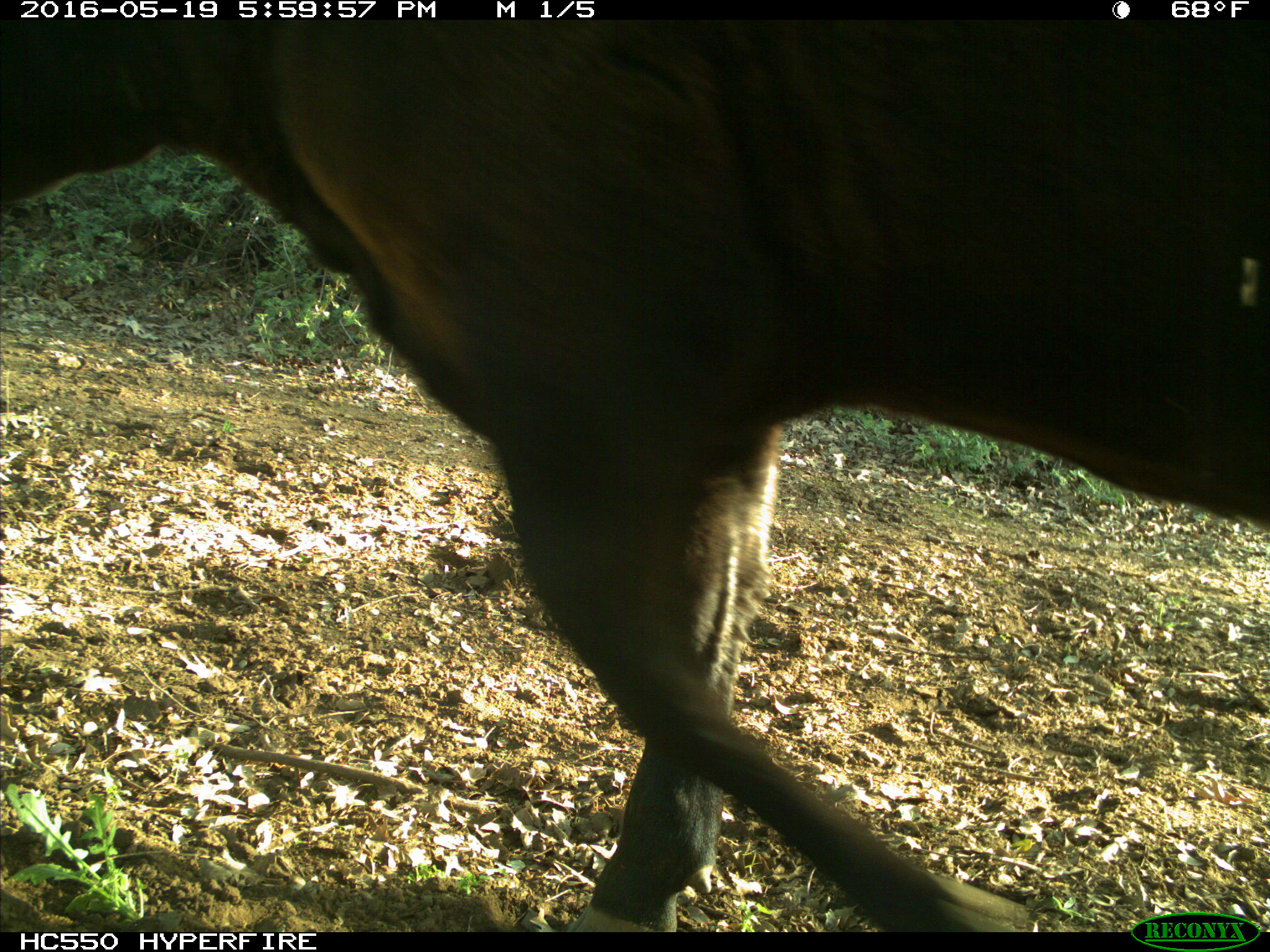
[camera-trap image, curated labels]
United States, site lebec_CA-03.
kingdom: Animalia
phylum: Chordata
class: Mammalia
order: Artiodactyla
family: Bovidae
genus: Bos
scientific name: Bos taurus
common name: domestic cow